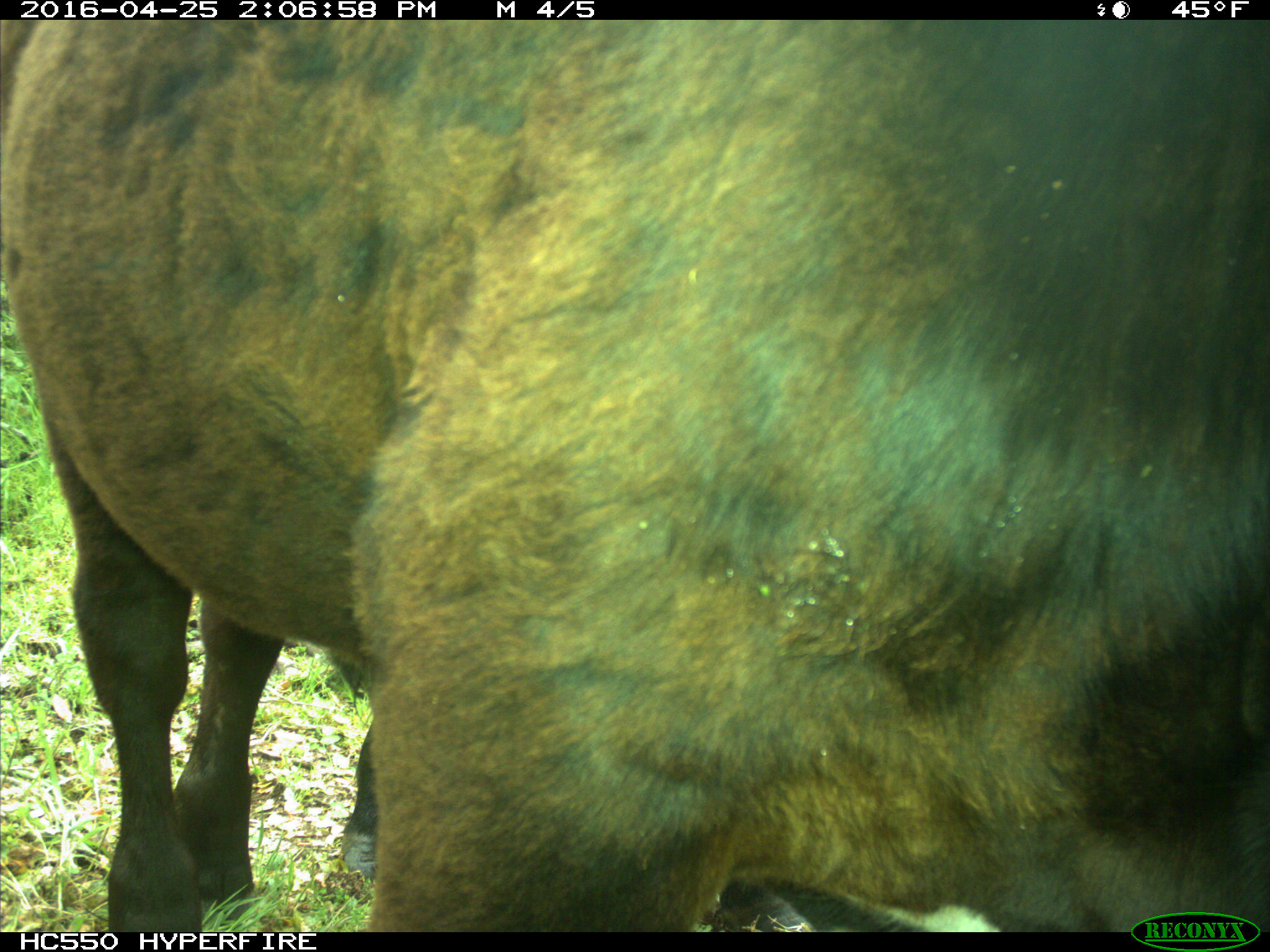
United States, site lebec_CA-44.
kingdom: Animalia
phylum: Chordata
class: Mammalia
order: Artiodactyla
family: Bovidae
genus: Bos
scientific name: Bos taurus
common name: domestic cow